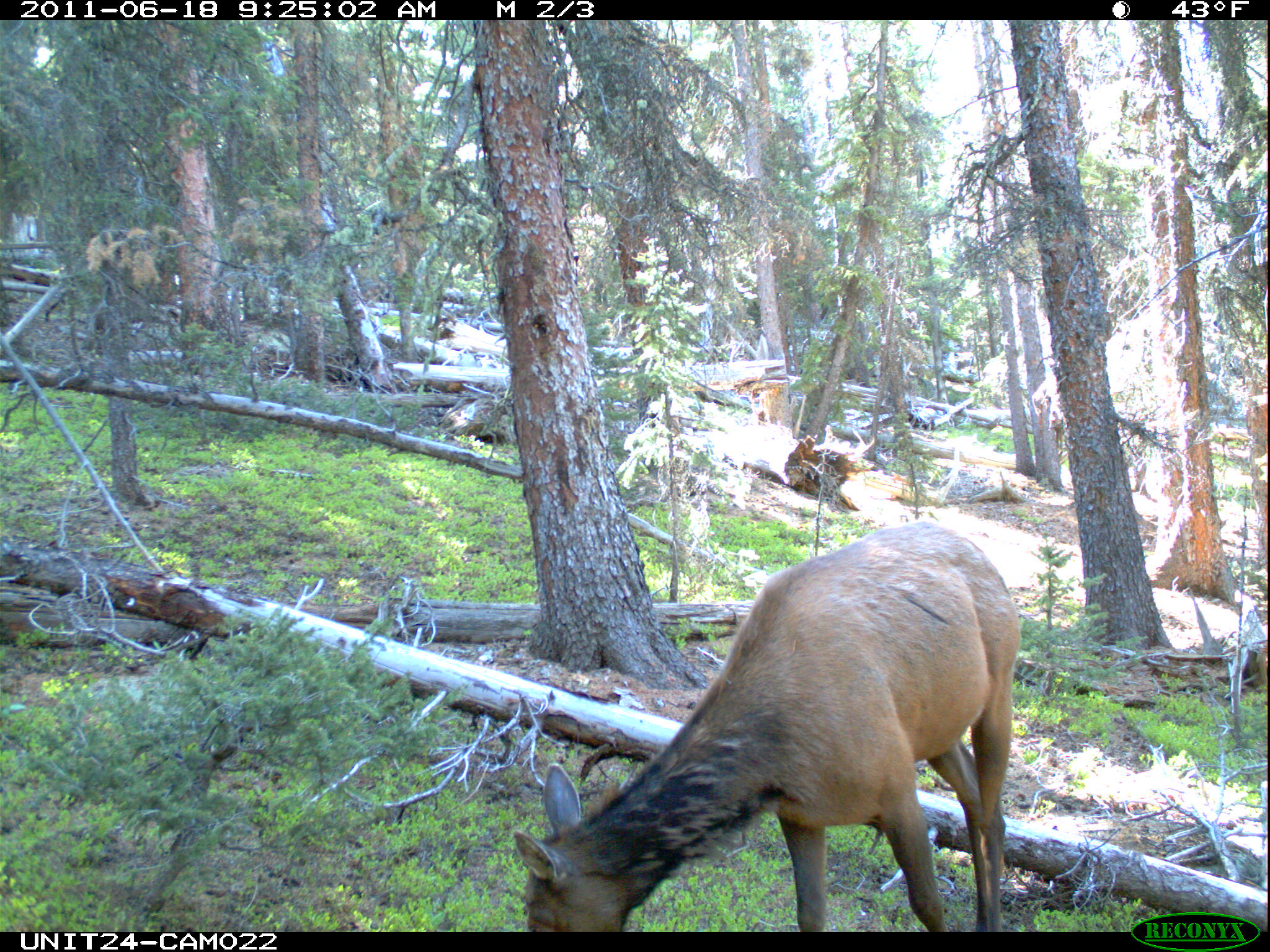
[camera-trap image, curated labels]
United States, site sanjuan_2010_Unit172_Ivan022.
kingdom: Animalia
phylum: Chordata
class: Mammalia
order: Artiodactyla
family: Cervidae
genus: Cervus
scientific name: Cervus elaphus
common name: red deer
Cervus elaphus (red deer).